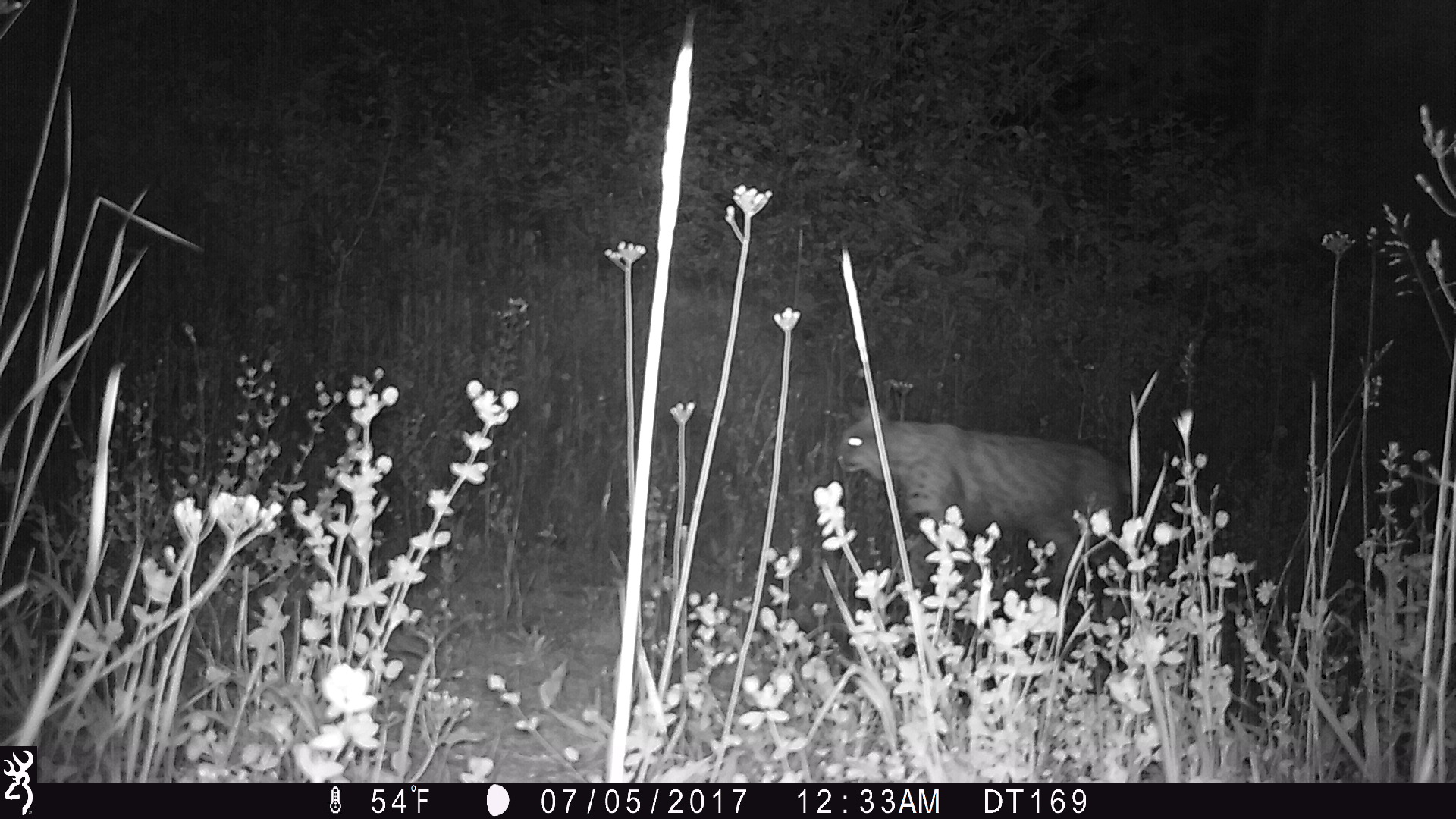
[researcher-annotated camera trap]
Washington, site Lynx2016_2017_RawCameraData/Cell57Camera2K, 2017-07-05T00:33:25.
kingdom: Animalia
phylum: Chordata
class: Mammalia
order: Carnivora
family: Felidae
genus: Lynx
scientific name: Lynx rufus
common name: bobcat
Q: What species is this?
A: Lynx rufus (bobcat).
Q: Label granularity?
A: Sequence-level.